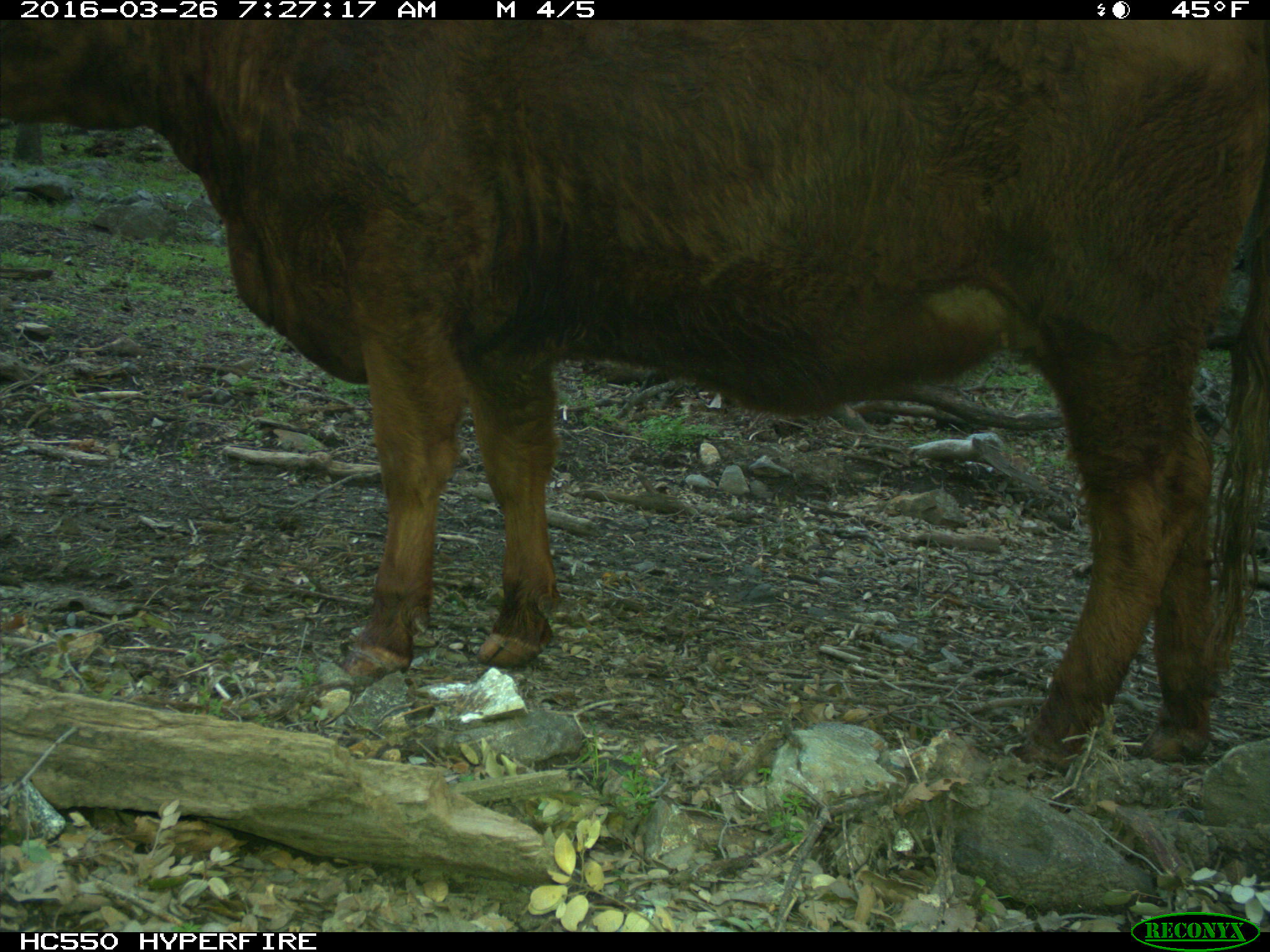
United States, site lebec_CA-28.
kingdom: Animalia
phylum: Chordata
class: Mammalia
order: Artiodactyla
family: Bovidae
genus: Bos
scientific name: Bos taurus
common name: domestic cow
Bos taurus (domestic cow).